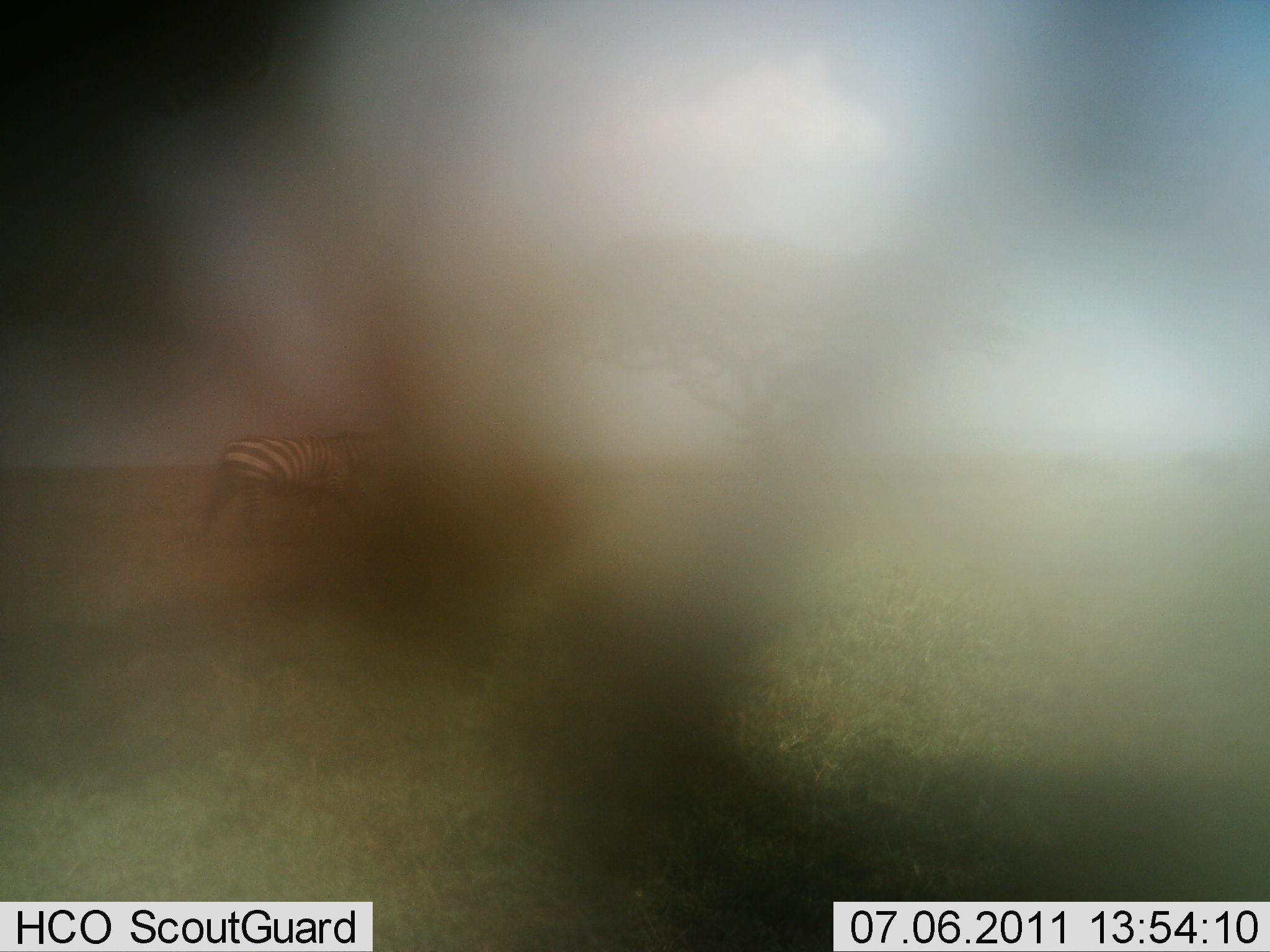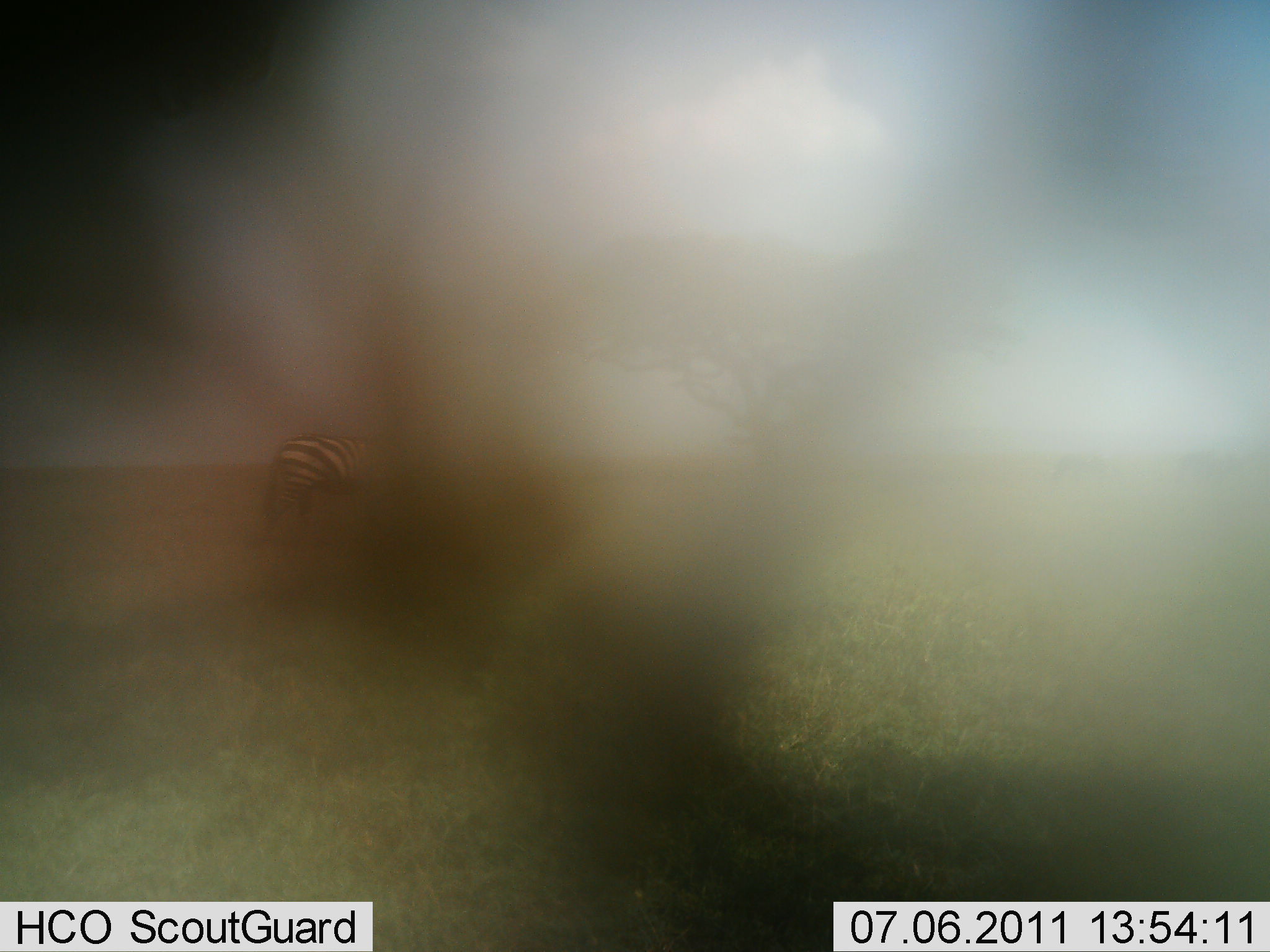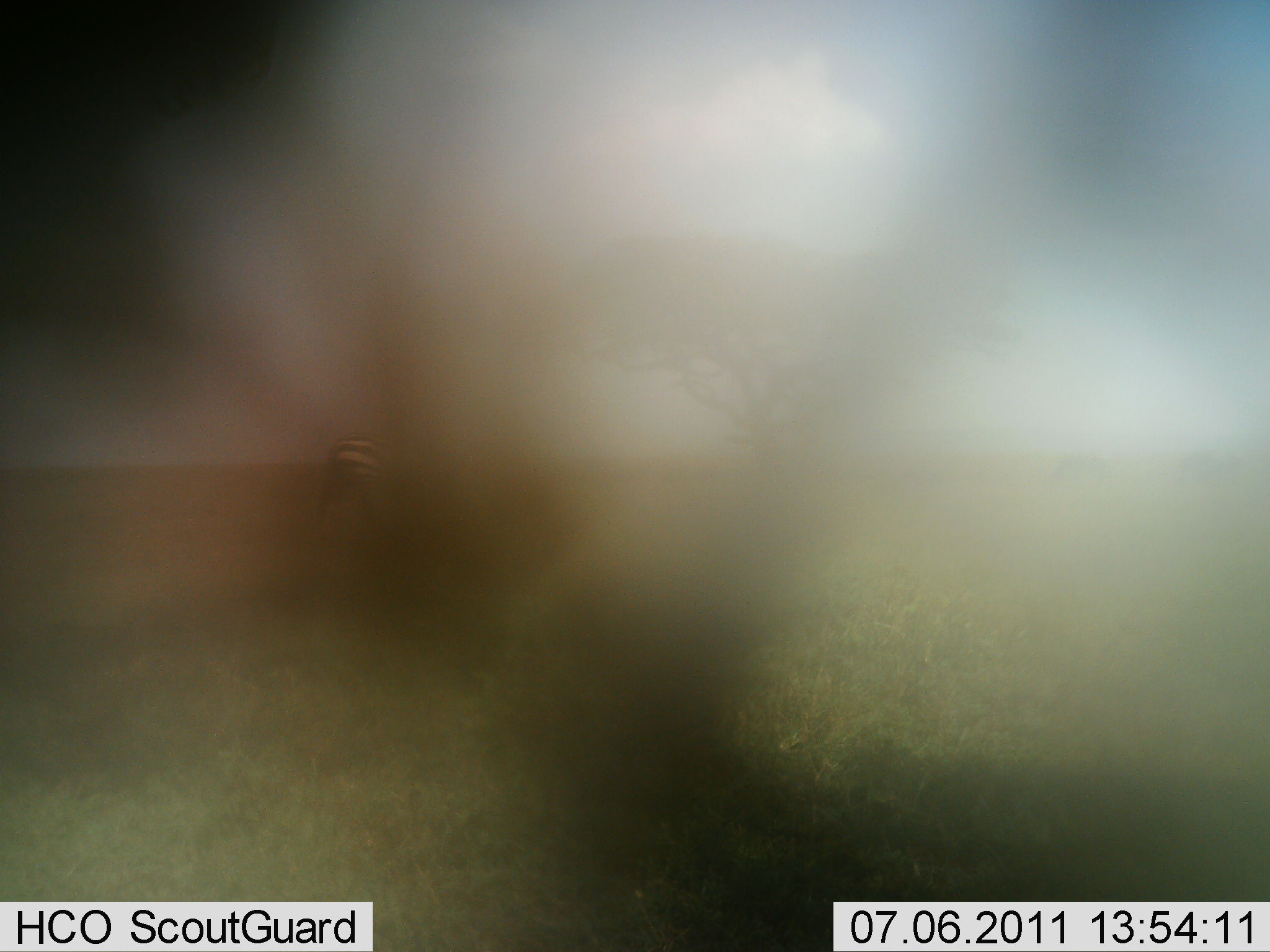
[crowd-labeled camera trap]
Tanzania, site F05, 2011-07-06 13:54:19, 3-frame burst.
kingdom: Animalia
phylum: Chordata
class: Mammalia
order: Perissodactyla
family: Equidae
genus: Equus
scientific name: Equus quagga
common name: plains zebra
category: zebra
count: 1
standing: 25%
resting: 0%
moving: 83%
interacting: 0%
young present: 0%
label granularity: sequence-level